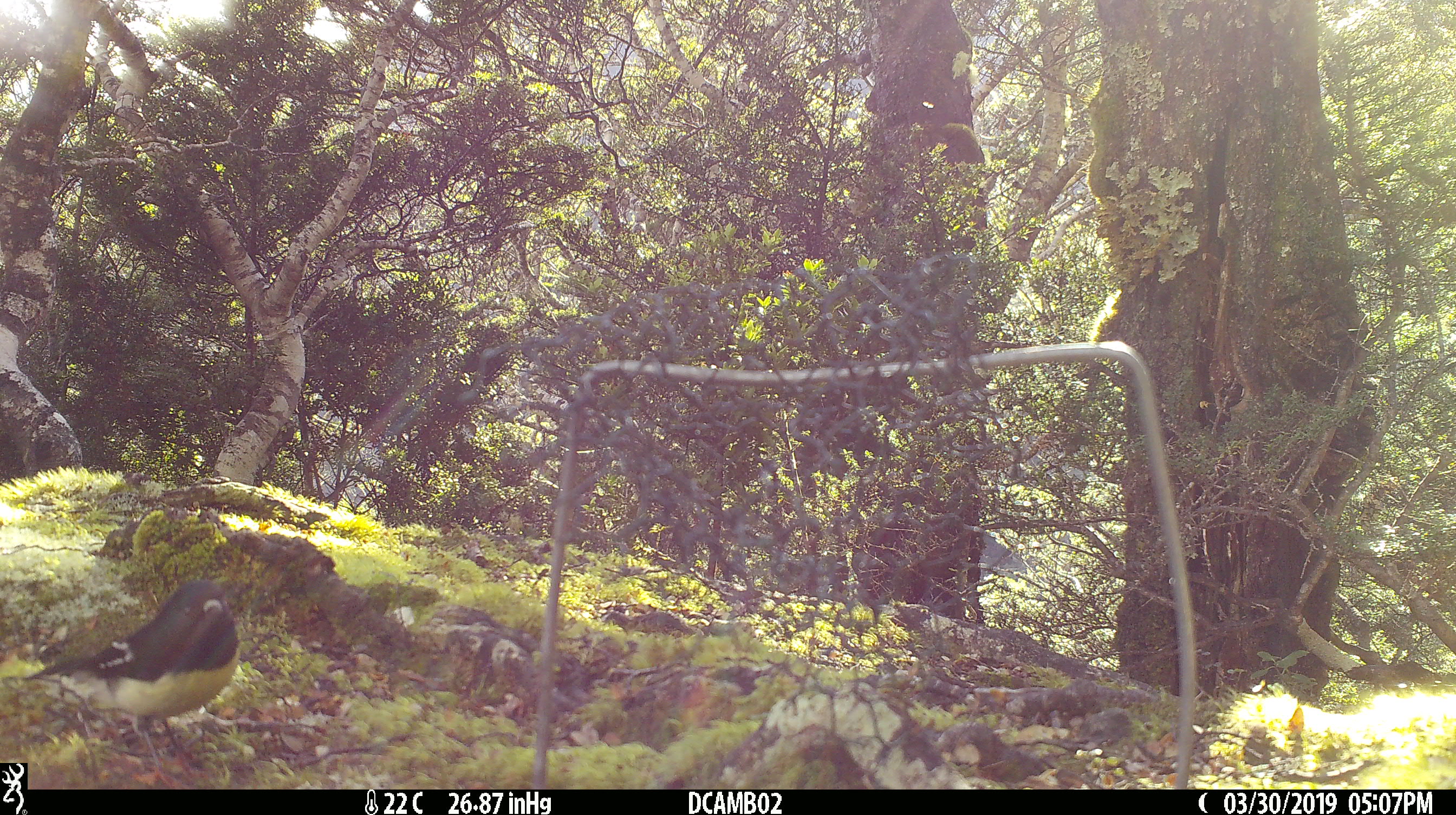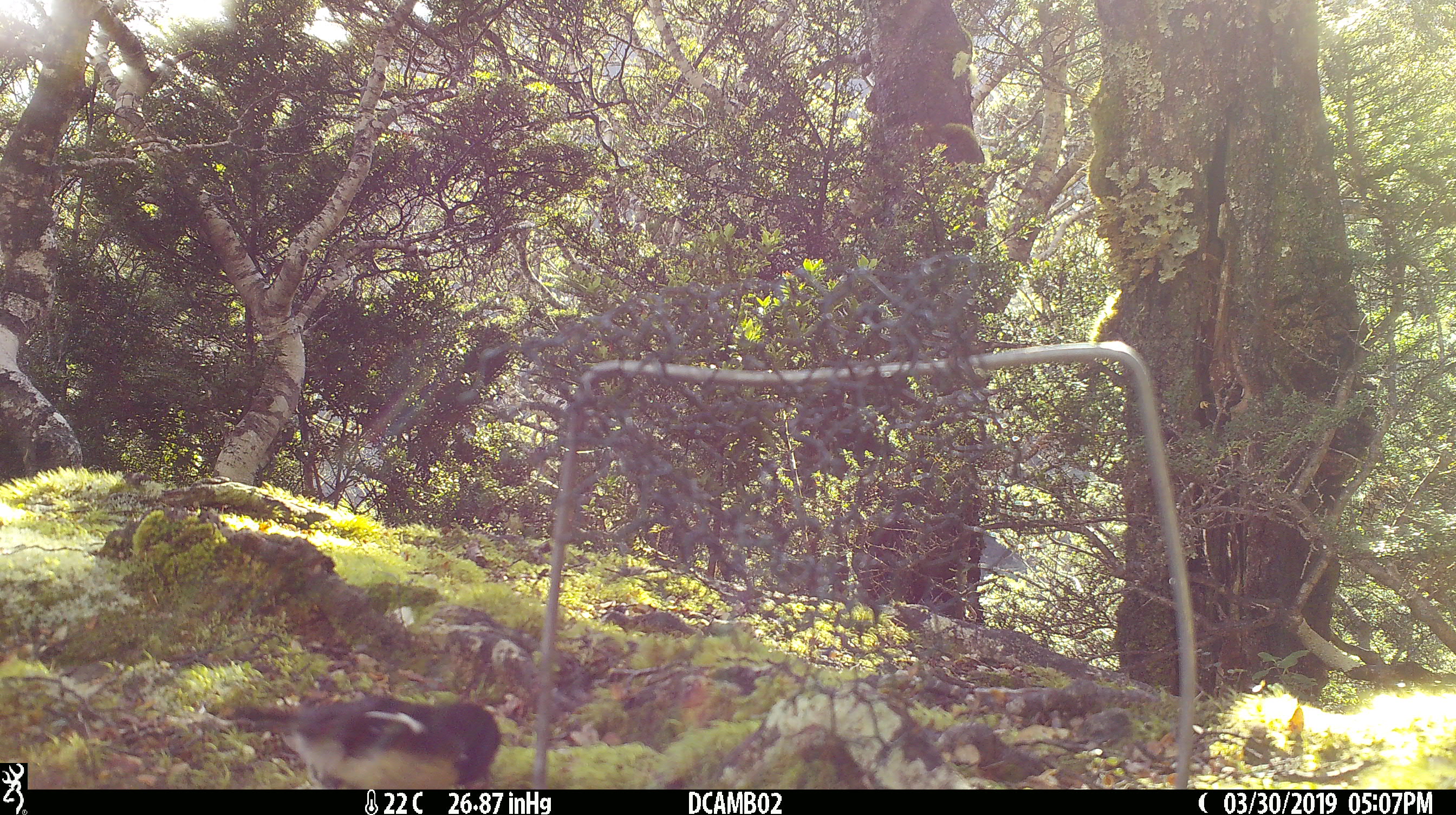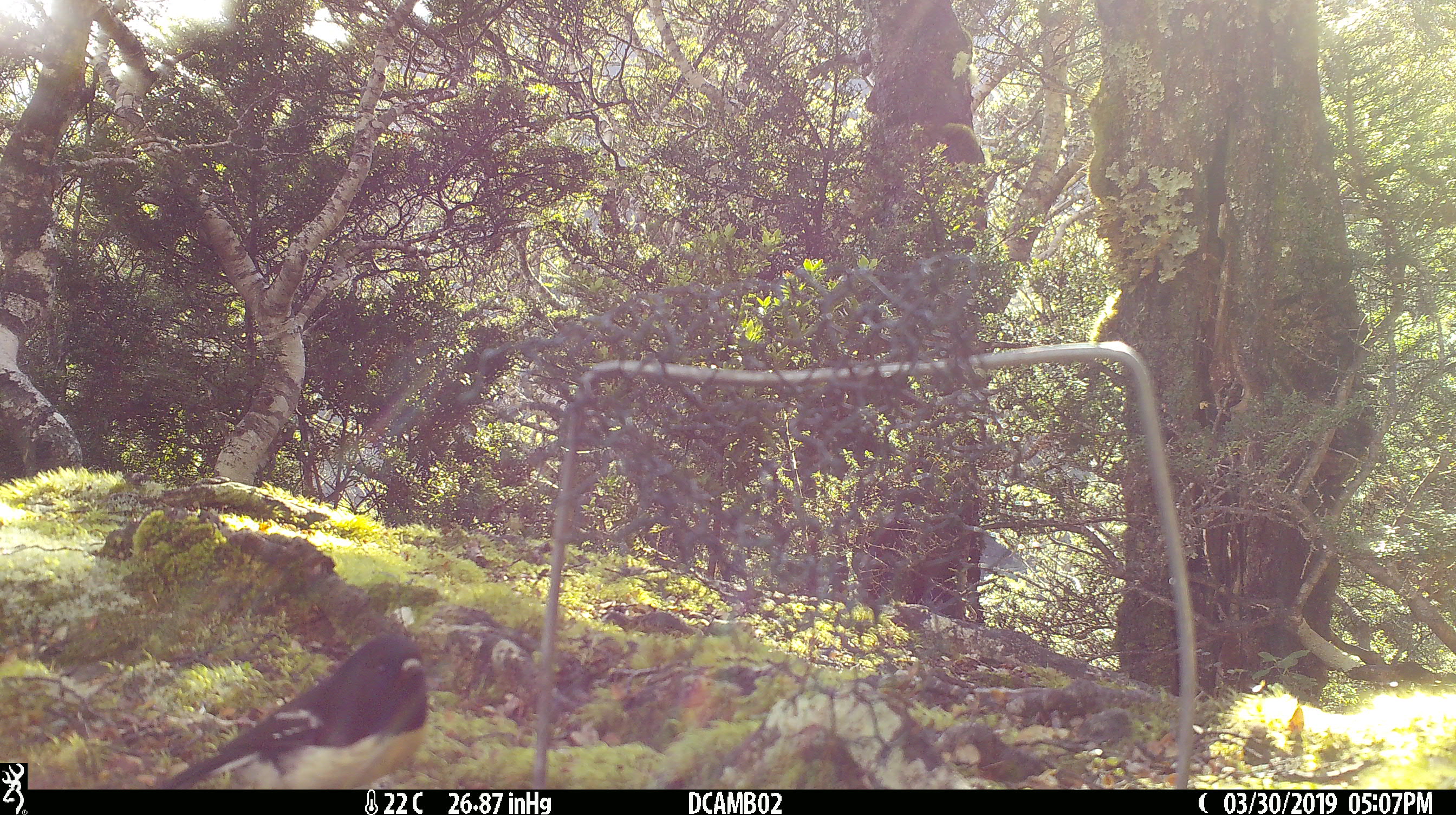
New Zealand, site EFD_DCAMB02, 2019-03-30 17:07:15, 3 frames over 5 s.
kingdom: Animalia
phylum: Chordata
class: Aves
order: Passeriformes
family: Petroicidae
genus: Petroica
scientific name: Petroica macrocephala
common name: tomtit